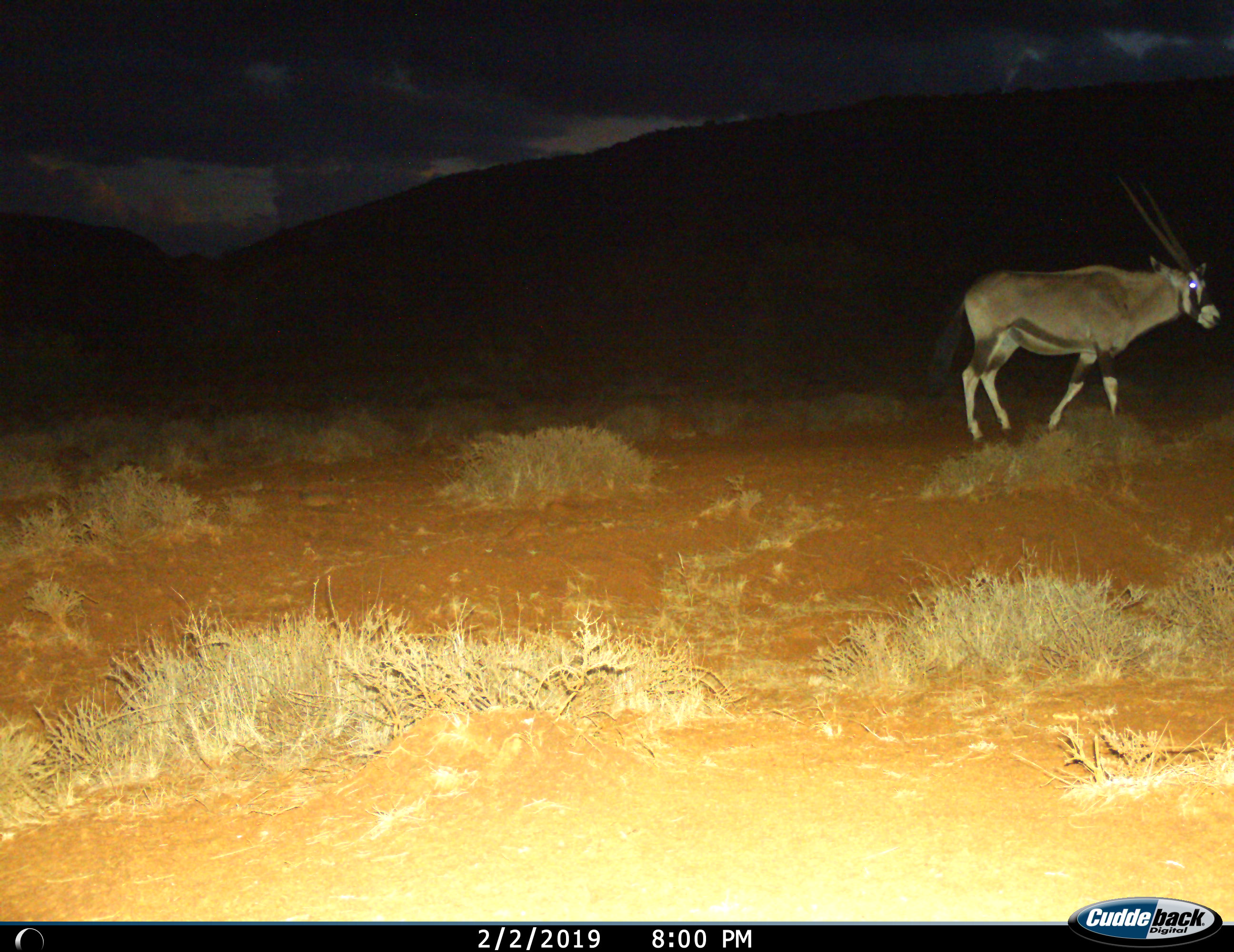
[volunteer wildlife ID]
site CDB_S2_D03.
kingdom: Animalia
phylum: Chordata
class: Mammalia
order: Artiodactyla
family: Bovidae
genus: Oryx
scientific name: Oryx gazella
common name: gemsbok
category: oryx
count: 1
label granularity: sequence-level